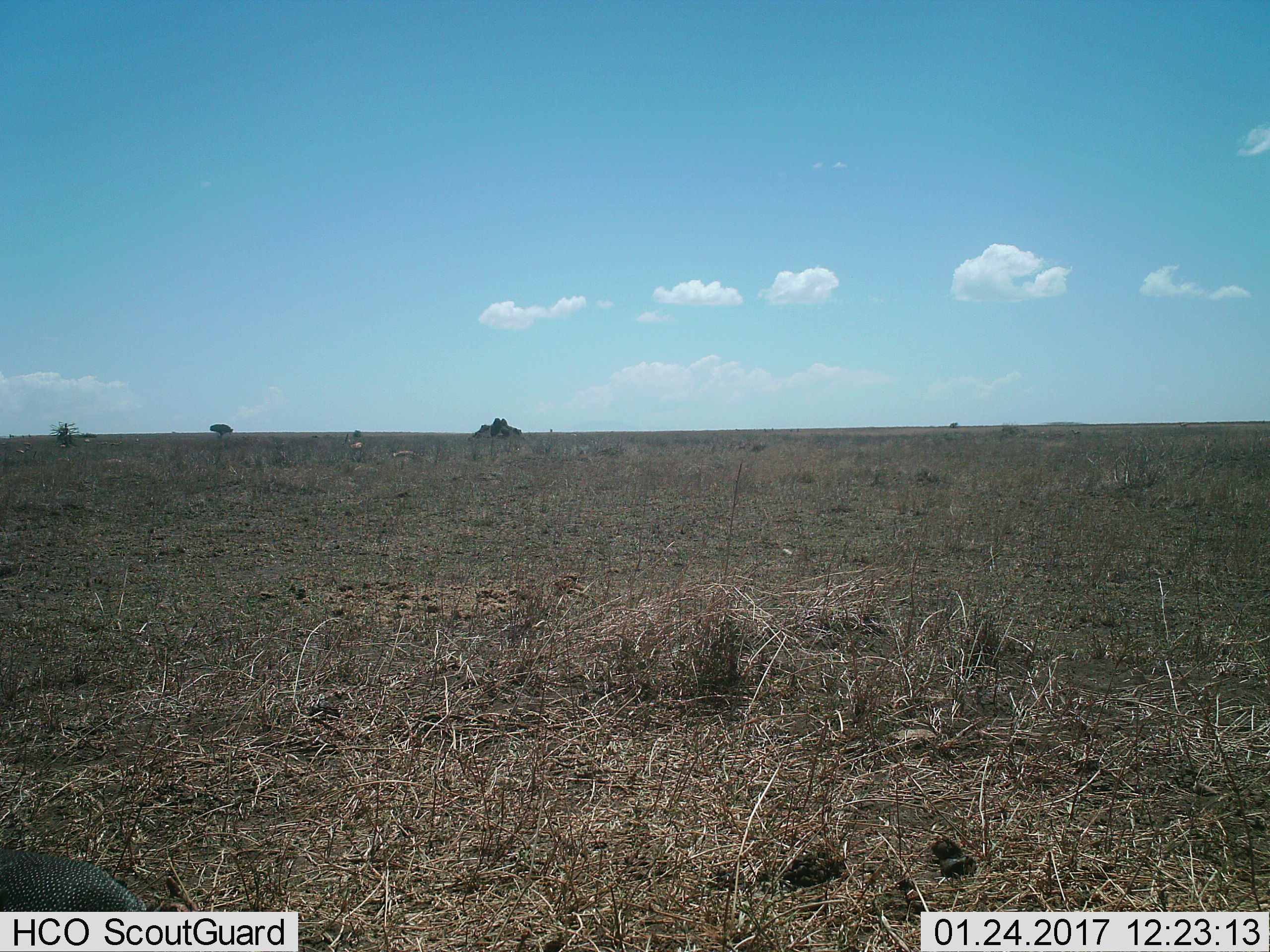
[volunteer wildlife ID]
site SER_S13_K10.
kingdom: Animalia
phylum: Chordata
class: Mammalia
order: Artiodactyla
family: Bovidae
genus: Eudorcas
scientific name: Eudorcas thomsonii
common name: thomson's gazelle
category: gazellethomsons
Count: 2.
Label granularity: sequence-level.